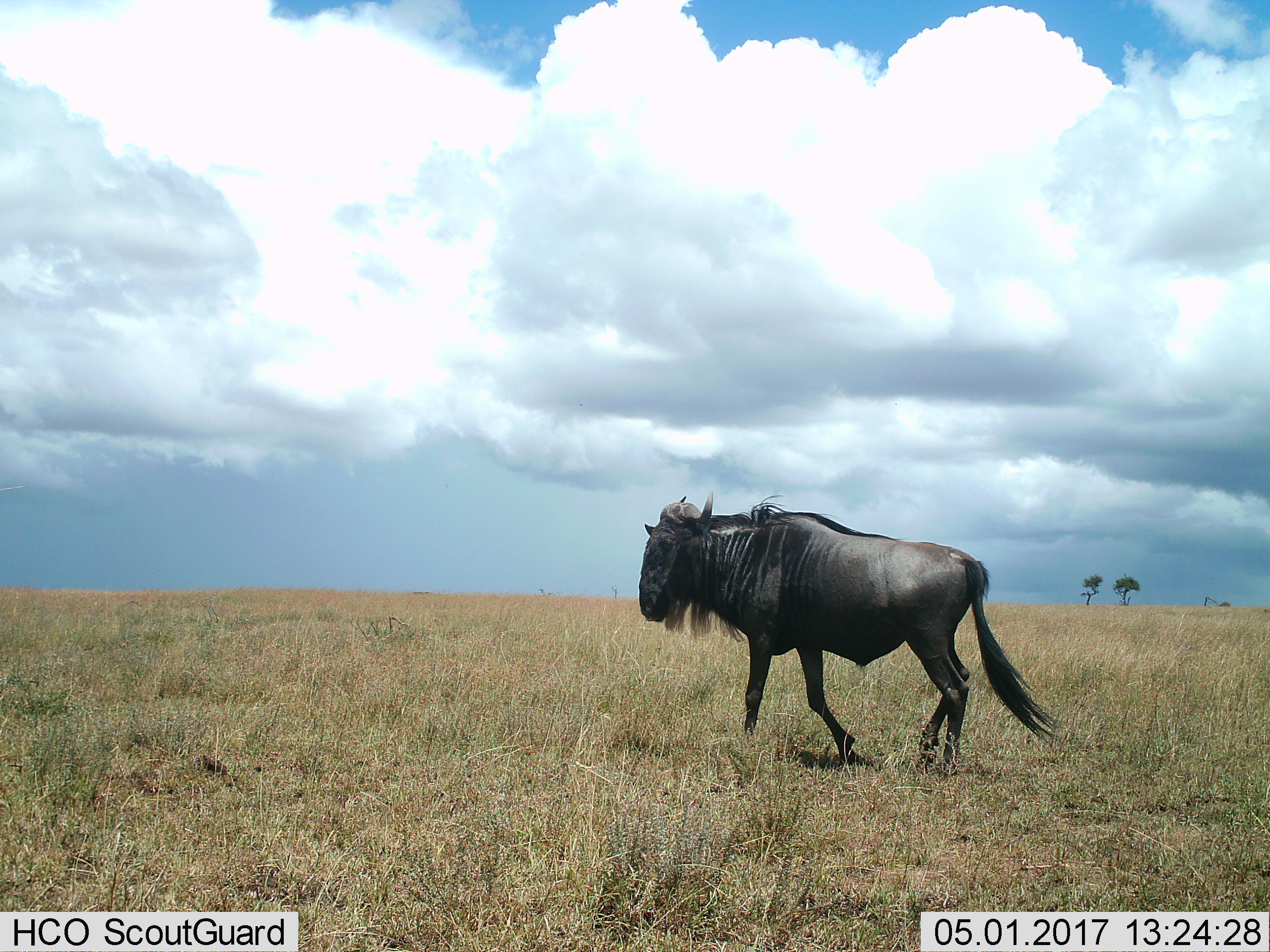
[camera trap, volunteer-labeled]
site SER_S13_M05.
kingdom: Animalia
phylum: Chordata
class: Mammalia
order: Artiodactyla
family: Bovidae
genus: Connochaetes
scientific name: Connochaetes taurinus taurinus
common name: blue wildebeest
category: wildebeestblue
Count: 1.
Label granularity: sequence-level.